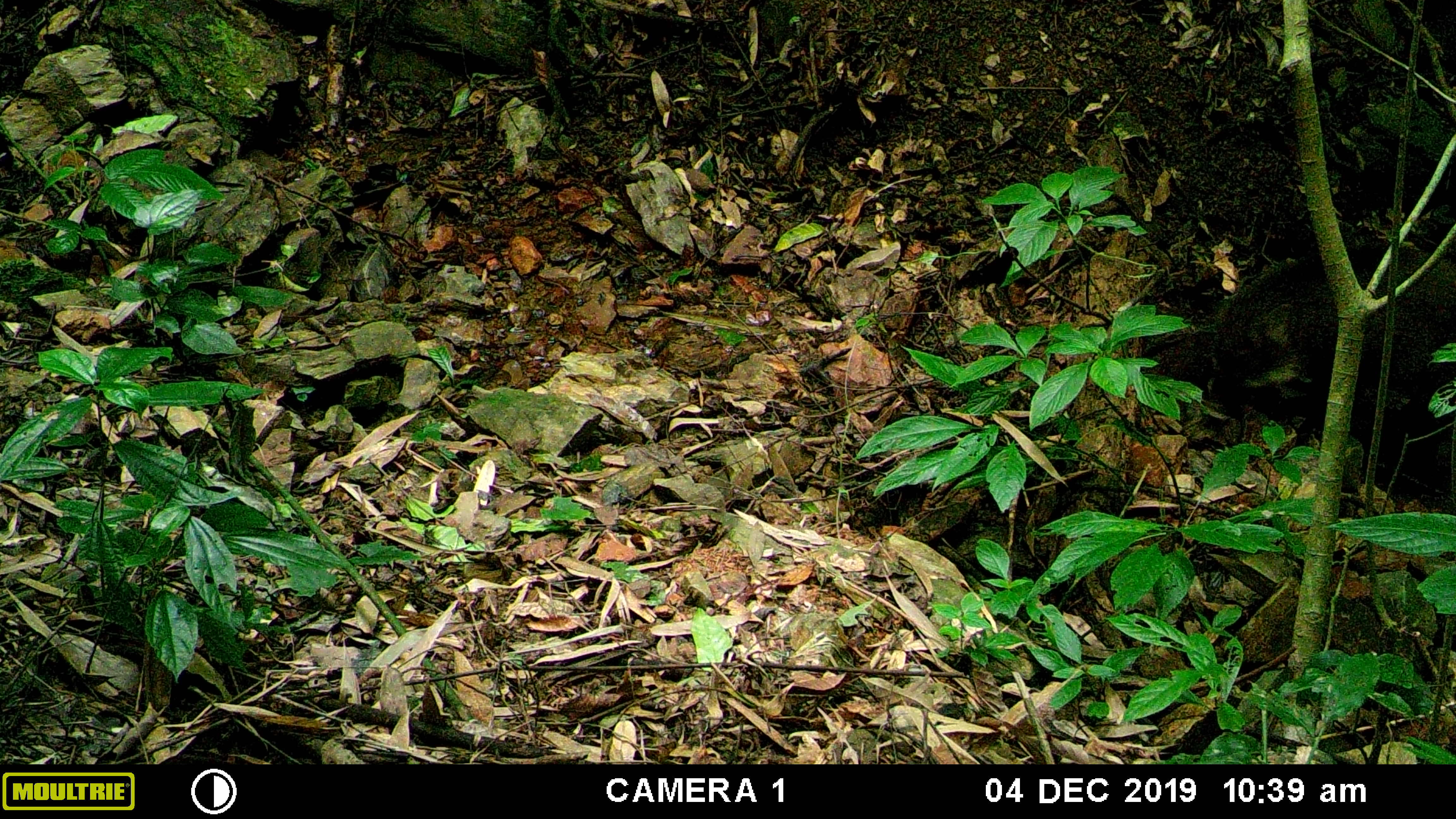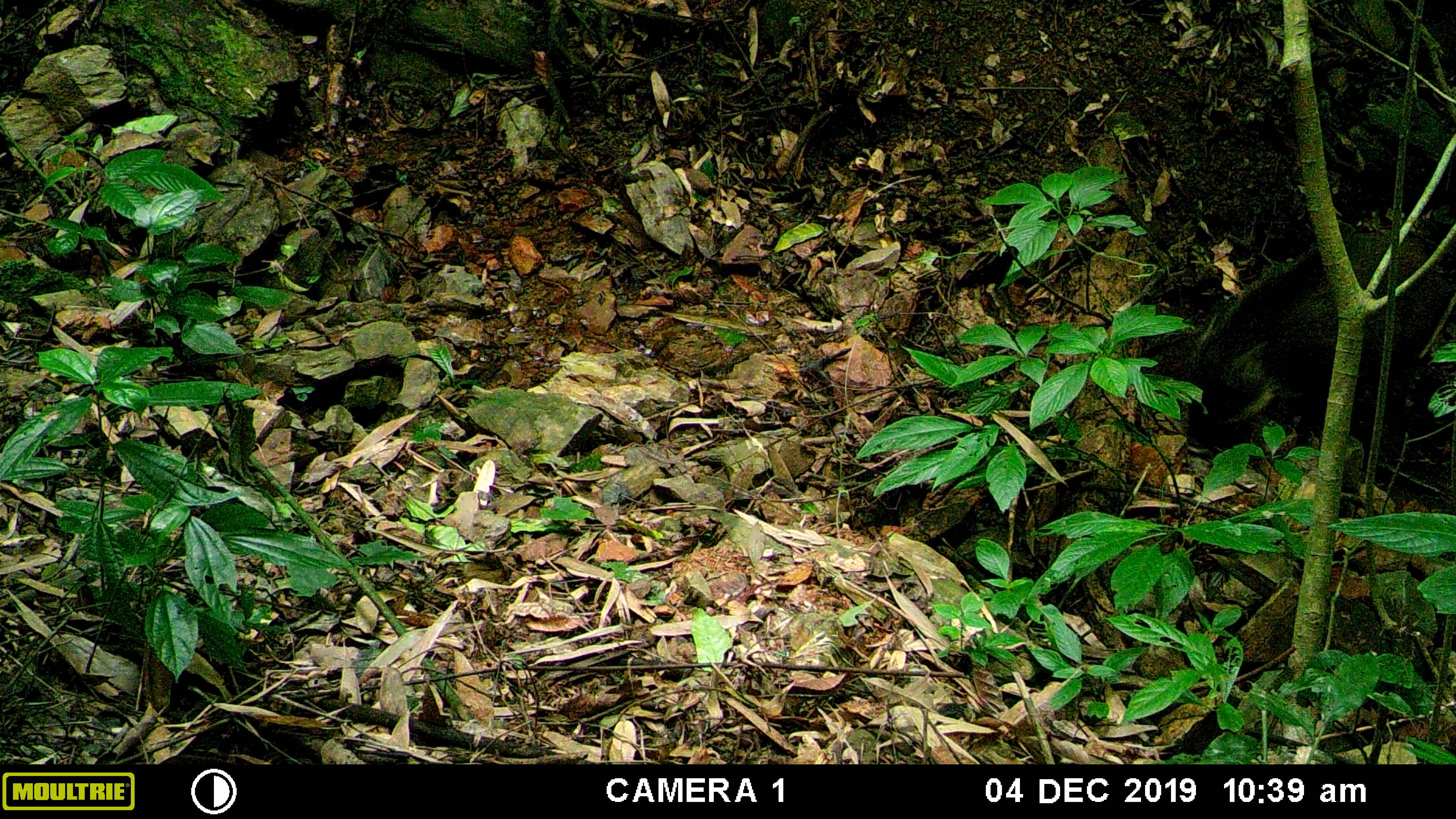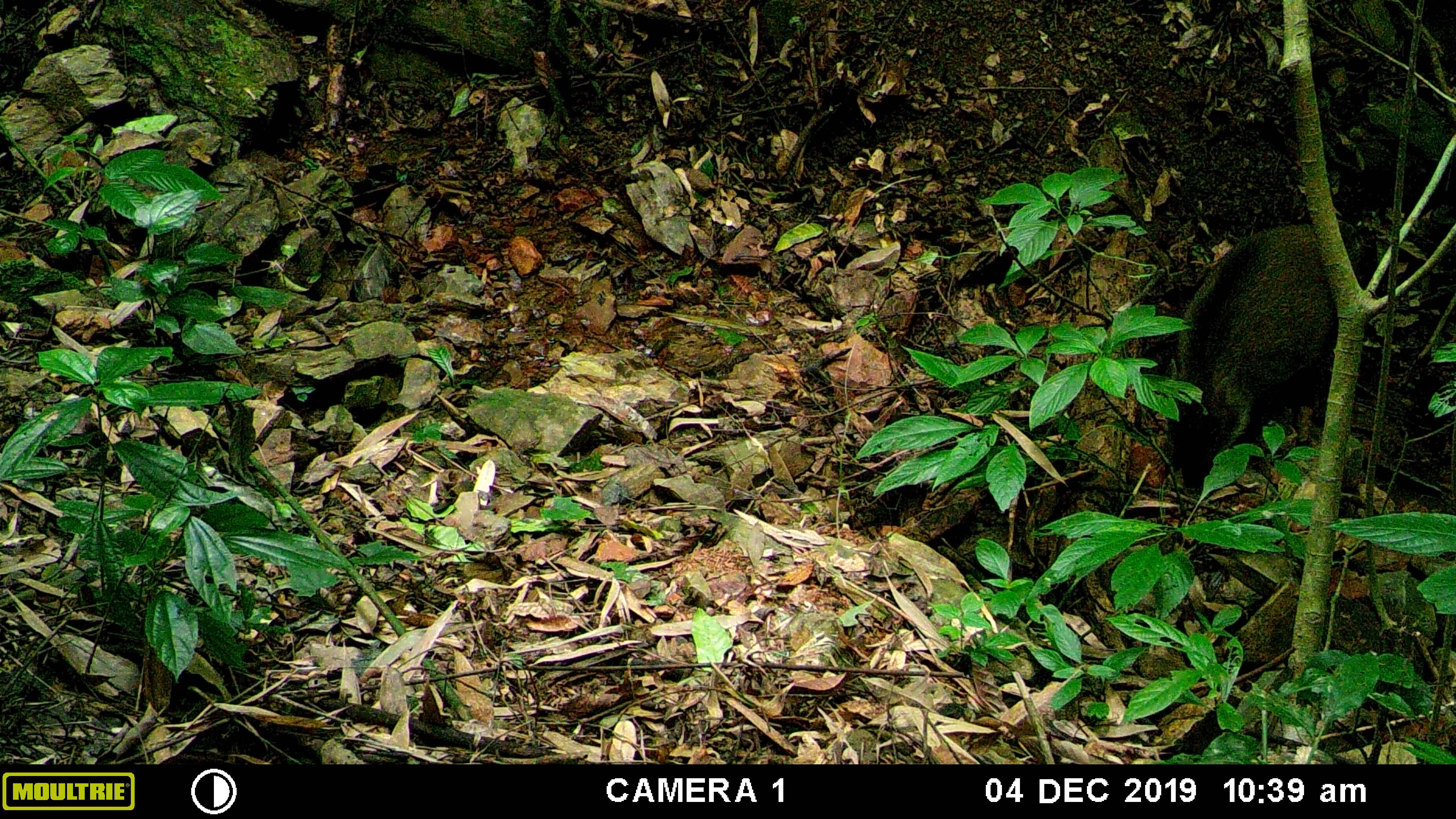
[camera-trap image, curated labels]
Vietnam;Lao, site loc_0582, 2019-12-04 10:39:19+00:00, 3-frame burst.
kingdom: Animalia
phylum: Chordata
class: Mammalia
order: Artiodactyla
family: Suidae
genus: Sus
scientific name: Sus scrofa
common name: eurasian wild pig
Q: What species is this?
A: Eurasian wild pig (Sus scrofa).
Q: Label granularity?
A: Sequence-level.